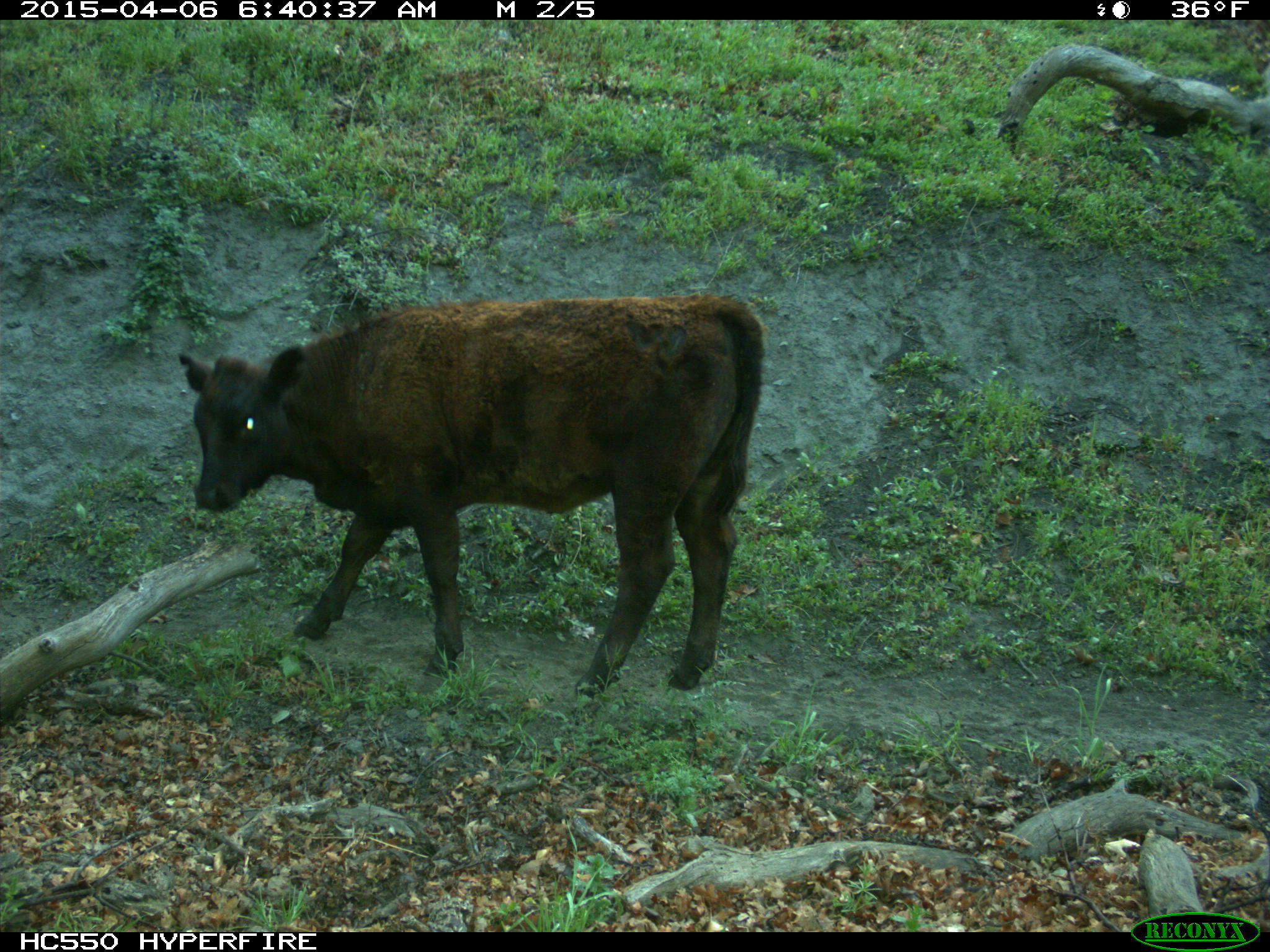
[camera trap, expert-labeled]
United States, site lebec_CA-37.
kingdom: Animalia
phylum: Chordata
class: Mammalia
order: Artiodactyla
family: Bovidae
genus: Bos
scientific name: Bos taurus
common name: domestic cow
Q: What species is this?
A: Bos taurus (domestic cow).